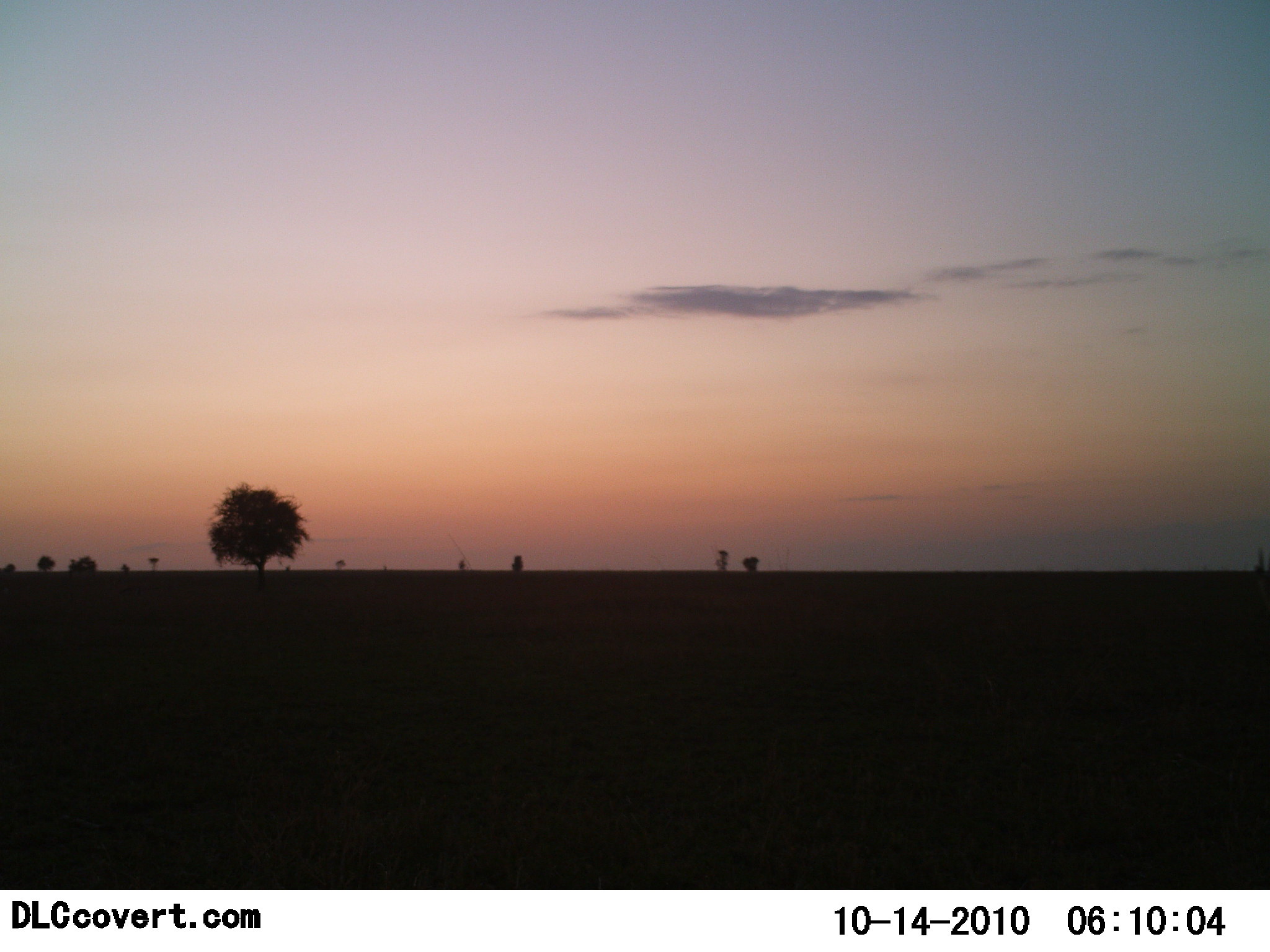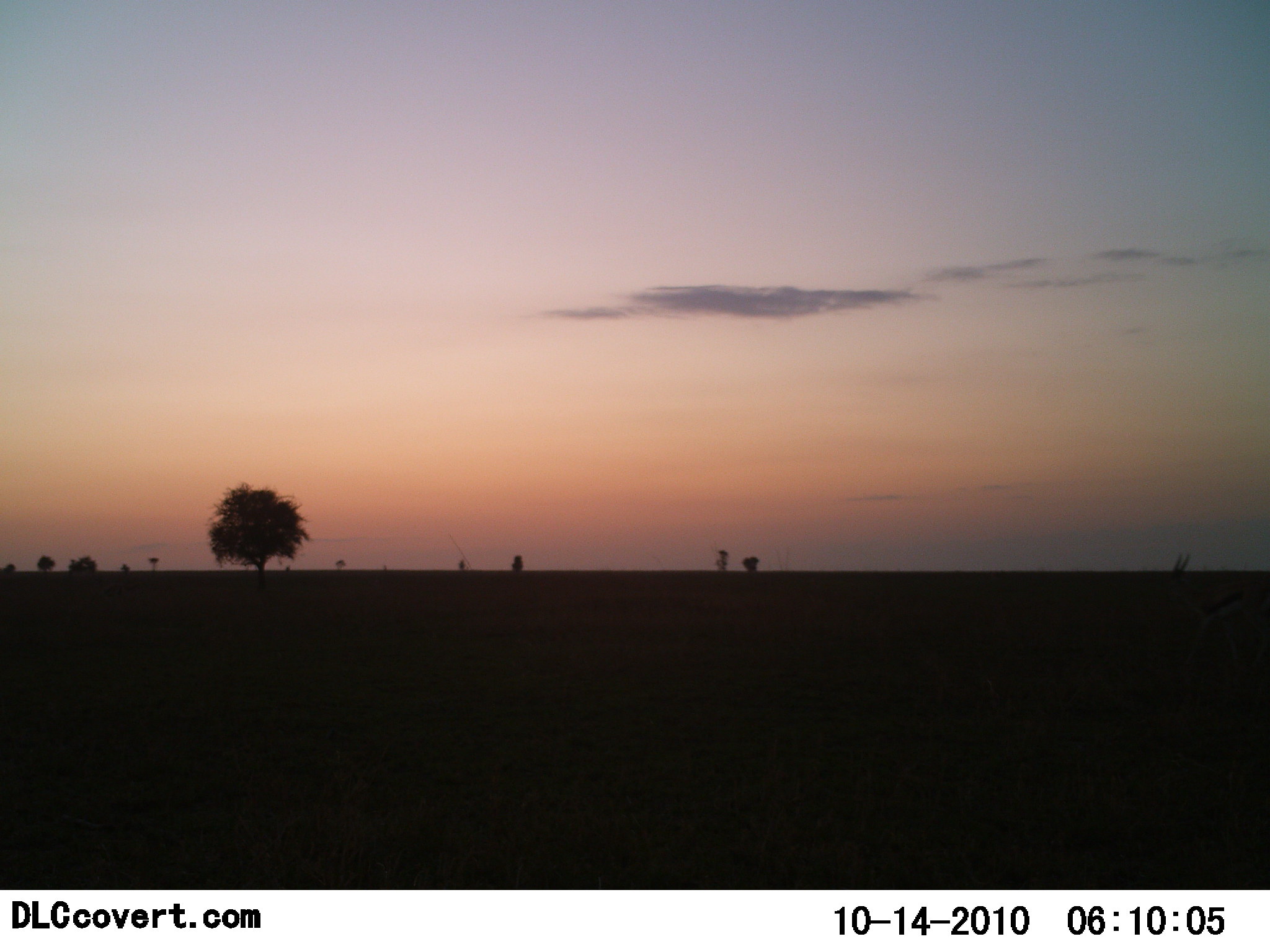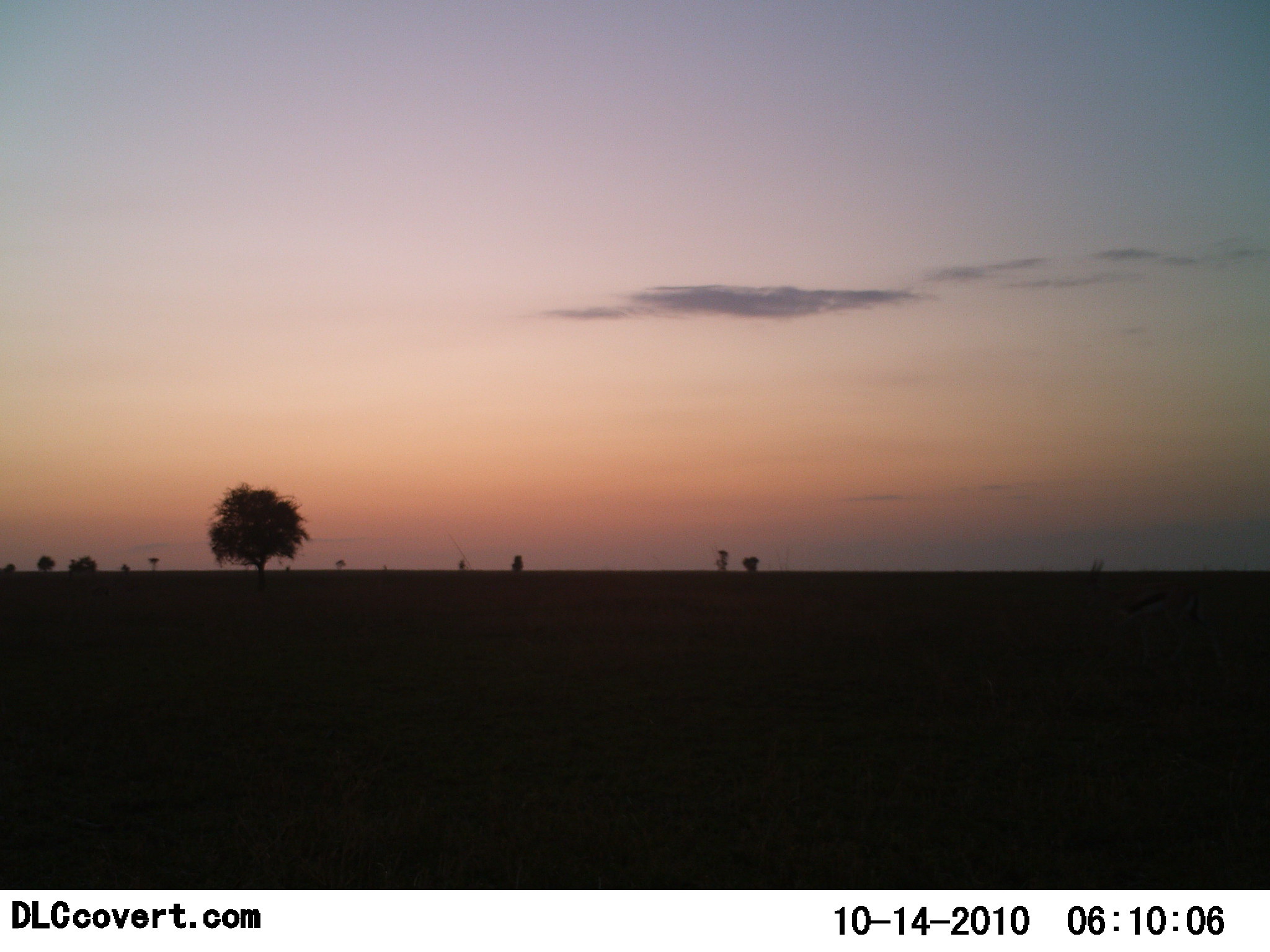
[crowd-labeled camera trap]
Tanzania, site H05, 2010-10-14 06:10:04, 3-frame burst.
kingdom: Animalia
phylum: Chordata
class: Mammalia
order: Artiodactyla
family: Bovidae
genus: Eudorcas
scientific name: Eudorcas thomsonii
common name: thomson's gazelle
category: gazellethomsons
Gazellethomsons (thomson's gazelle) (Eudorcas thomsonii), count 1. Behavior (volunteer vote fractions): standing 0%, resting 0%, moving 100%, interacting 0%. Young present (vote fraction): 0%. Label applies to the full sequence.